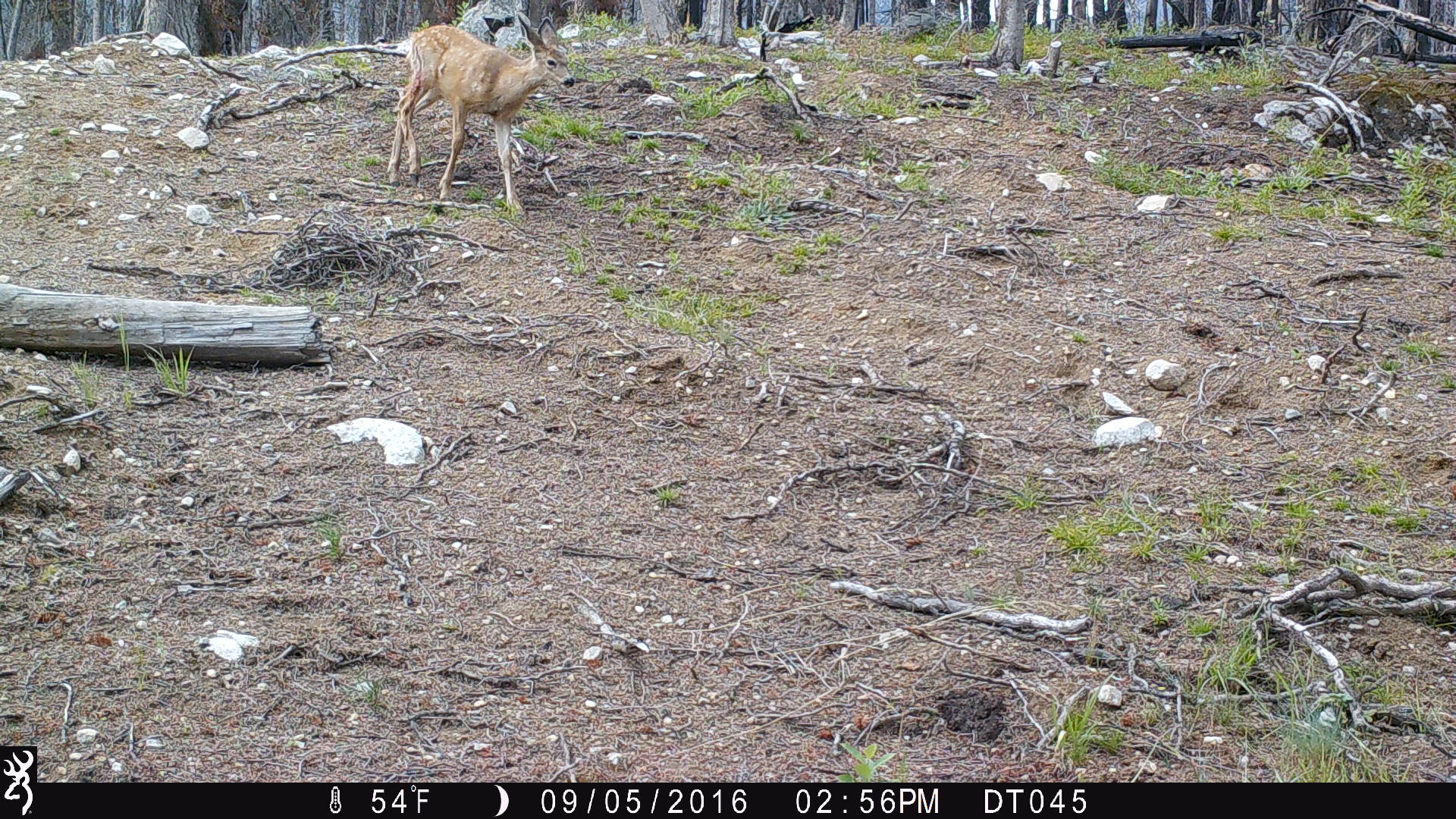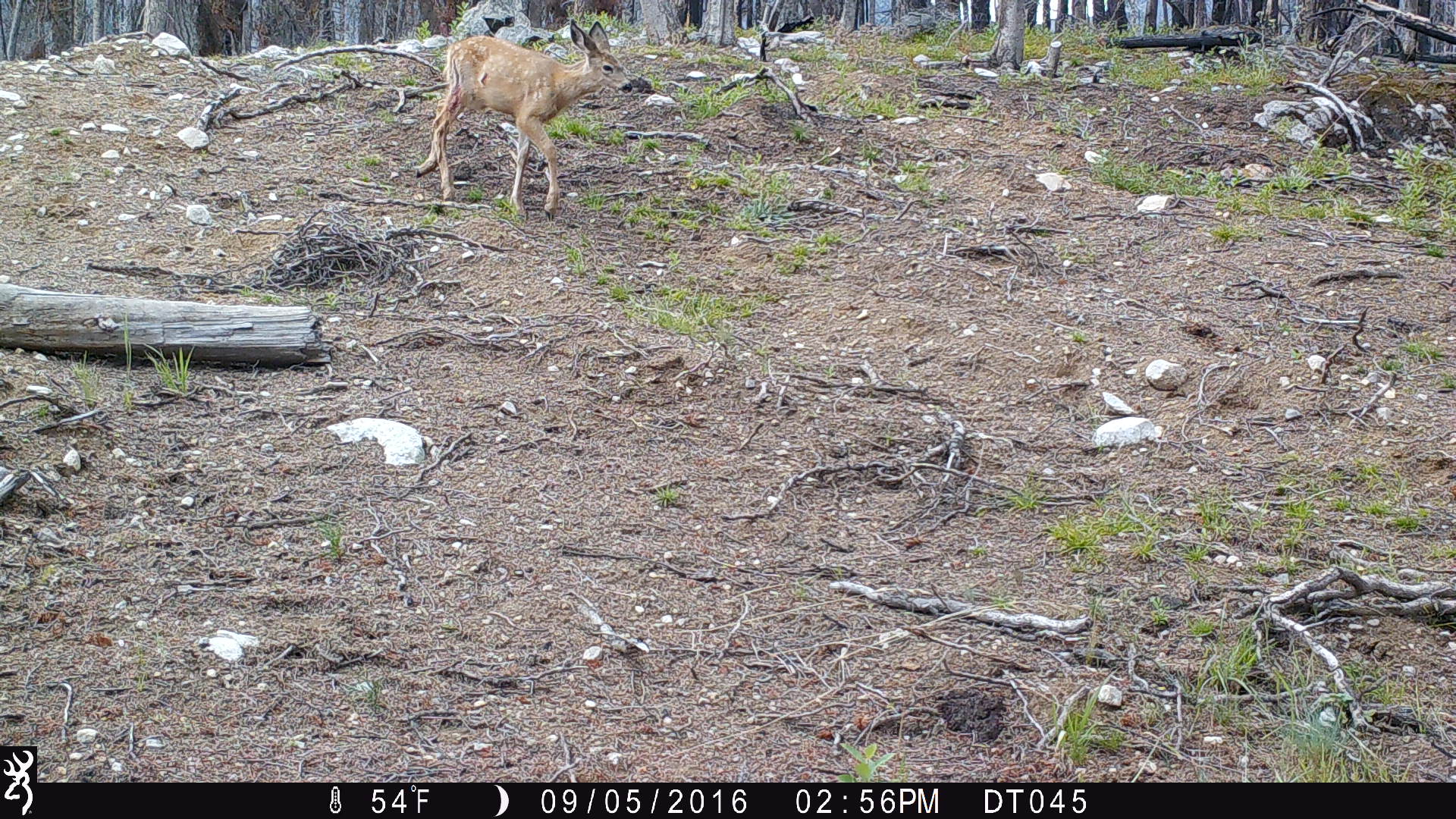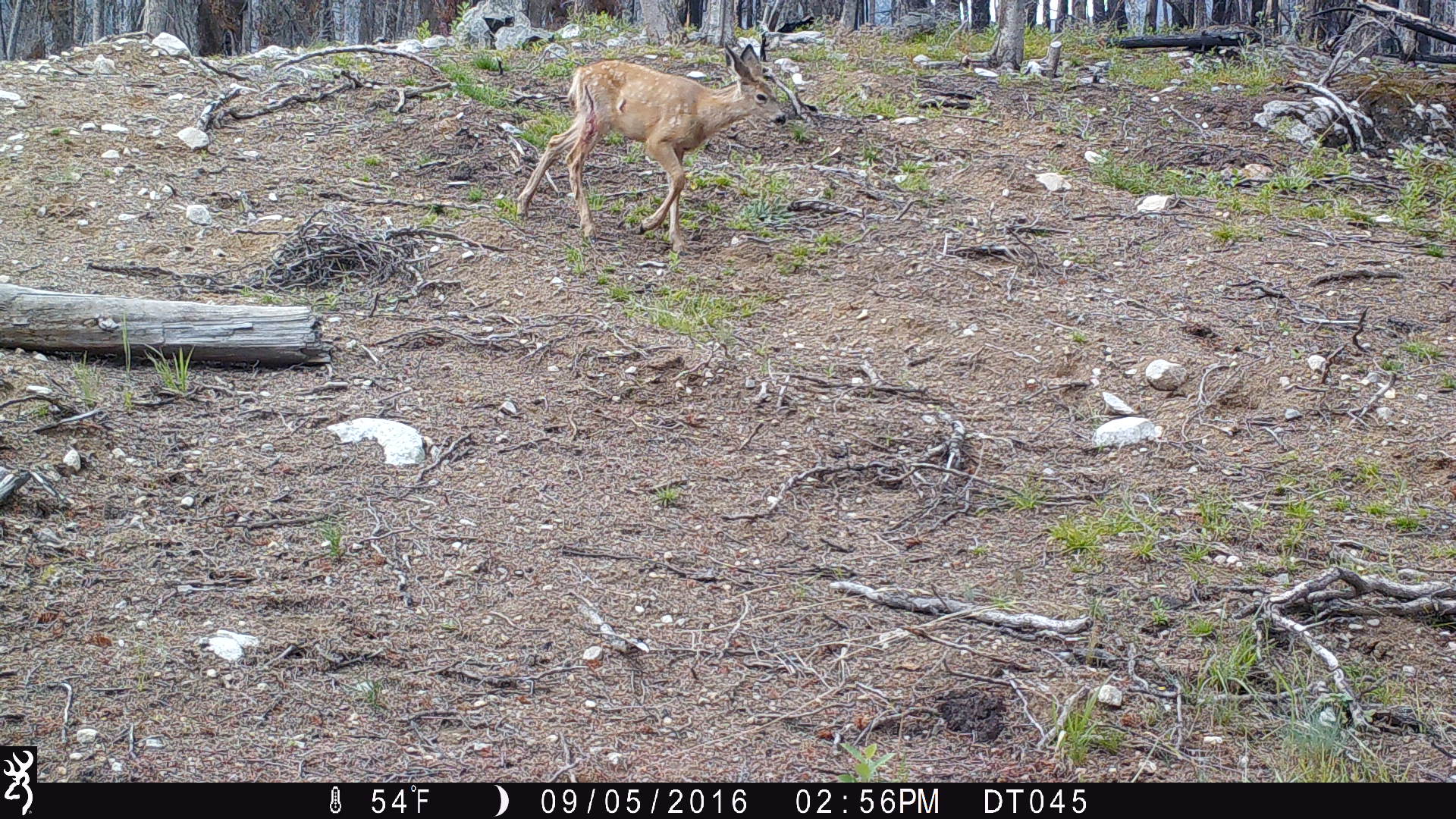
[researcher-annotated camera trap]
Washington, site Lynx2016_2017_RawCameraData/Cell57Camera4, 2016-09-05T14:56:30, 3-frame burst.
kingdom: Animalia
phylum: Chordata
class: Mammalia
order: Artiodactyla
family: Cervidae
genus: Odocoileus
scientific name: Odocoileus hemionus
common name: mule deer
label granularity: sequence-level